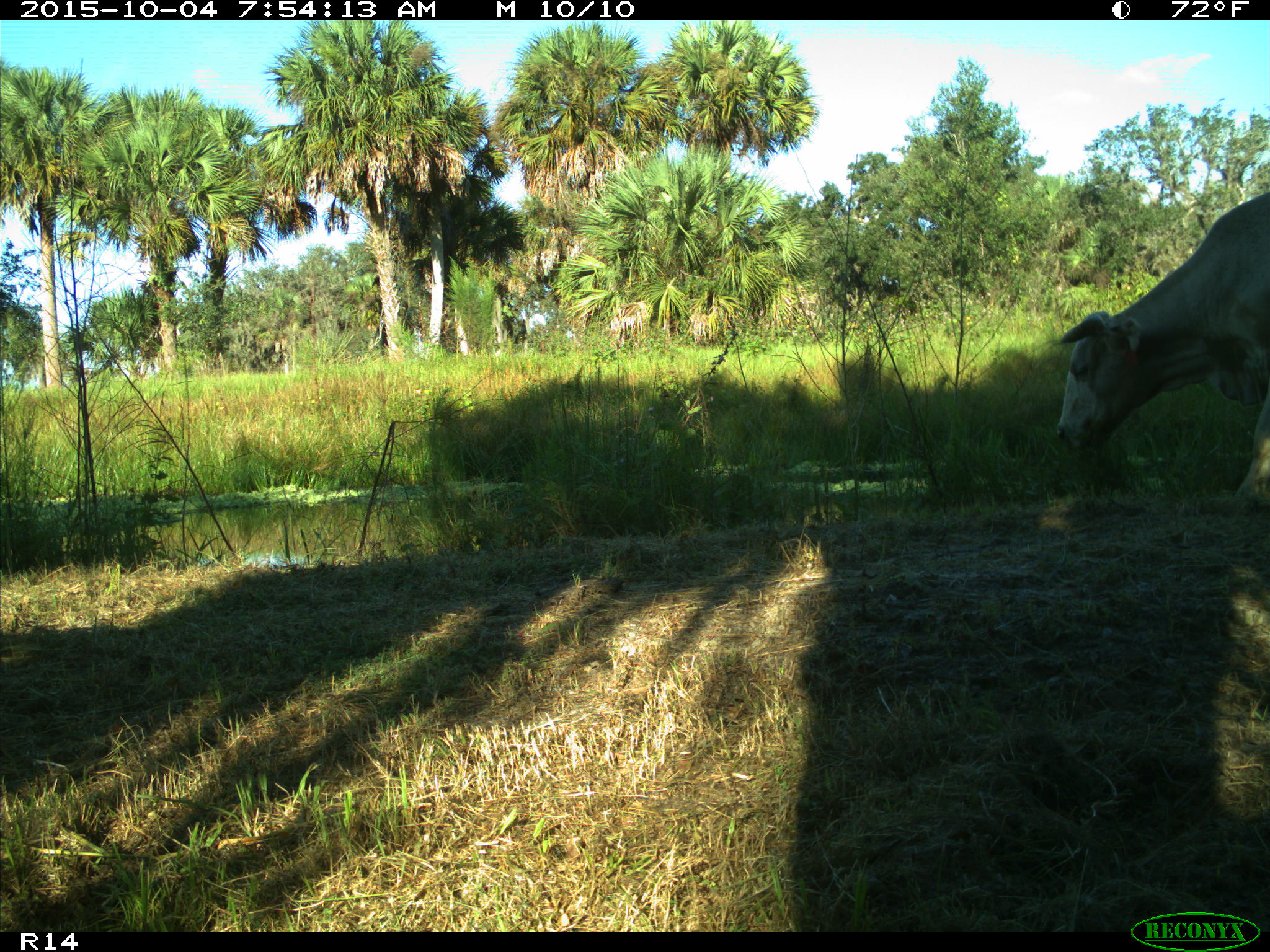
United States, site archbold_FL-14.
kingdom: Animalia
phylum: Chordata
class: Mammalia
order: Artiodactyla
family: Bovidae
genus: Bos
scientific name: Bos taurus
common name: domestic cow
Bos taurus (domestic cow).